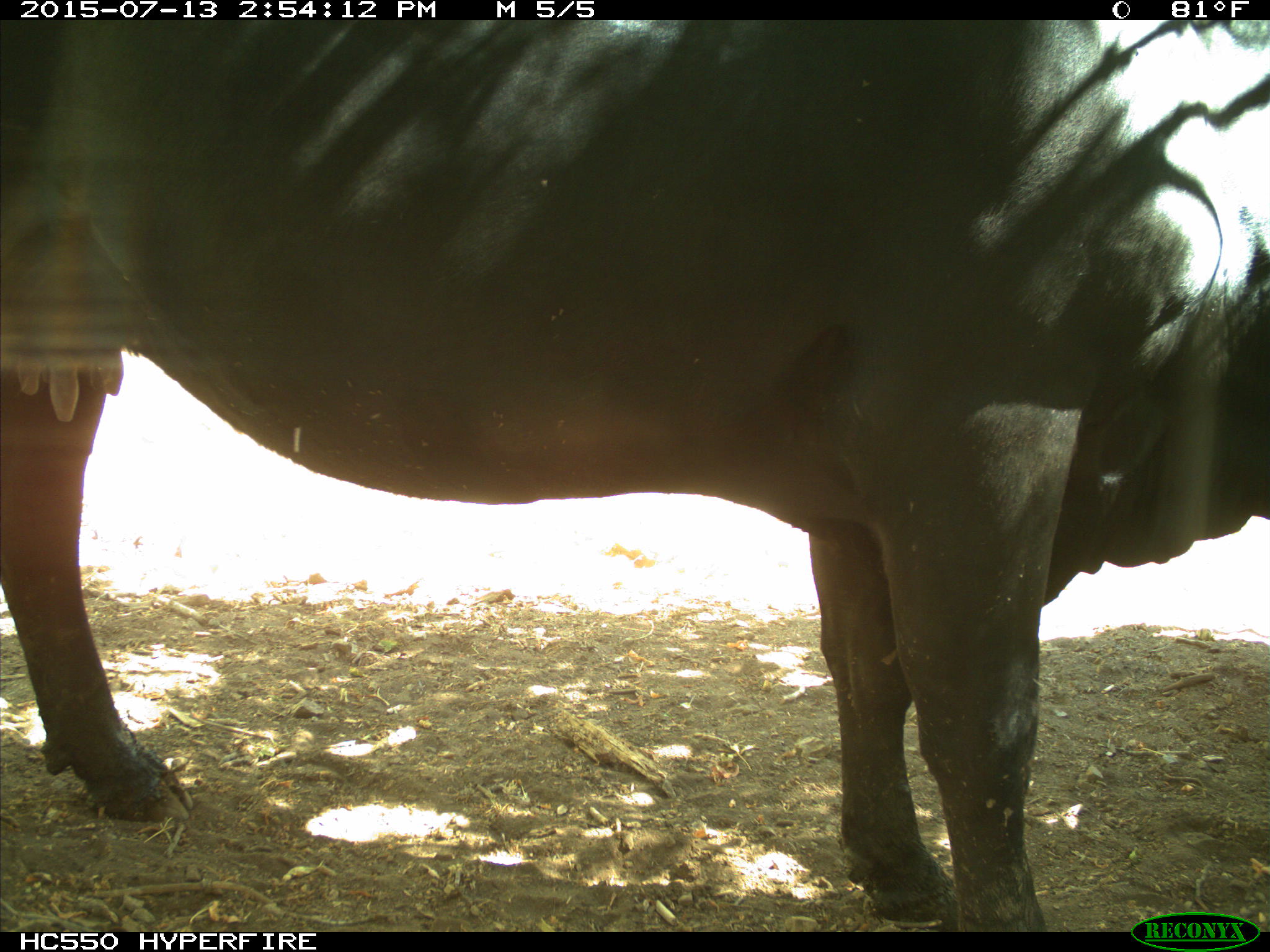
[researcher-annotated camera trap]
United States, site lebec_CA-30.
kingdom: Animalia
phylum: Chordata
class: Mammalia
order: Artiodactyla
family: Bovidae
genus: Bos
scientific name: Bos taurus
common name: domestic cow